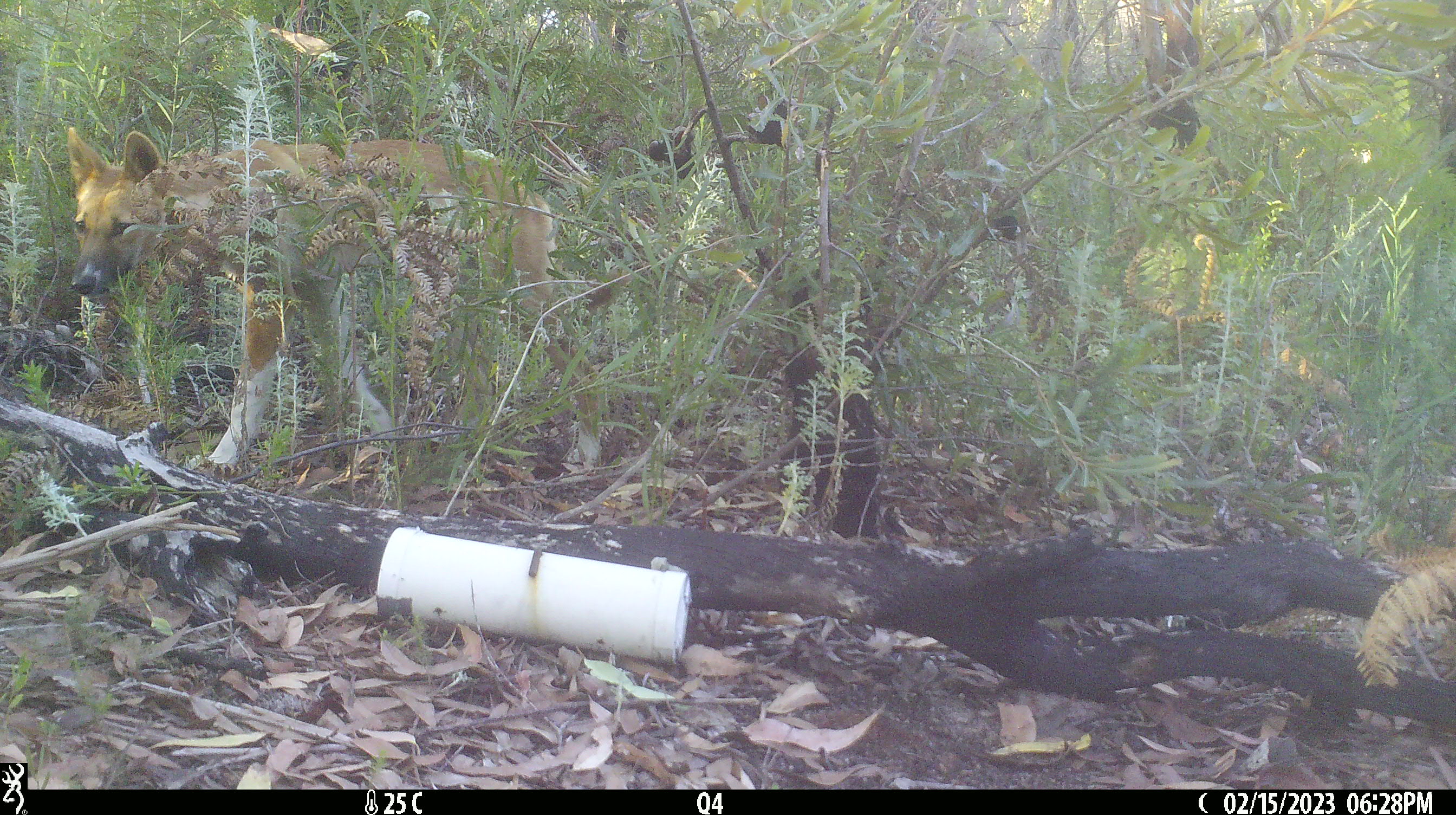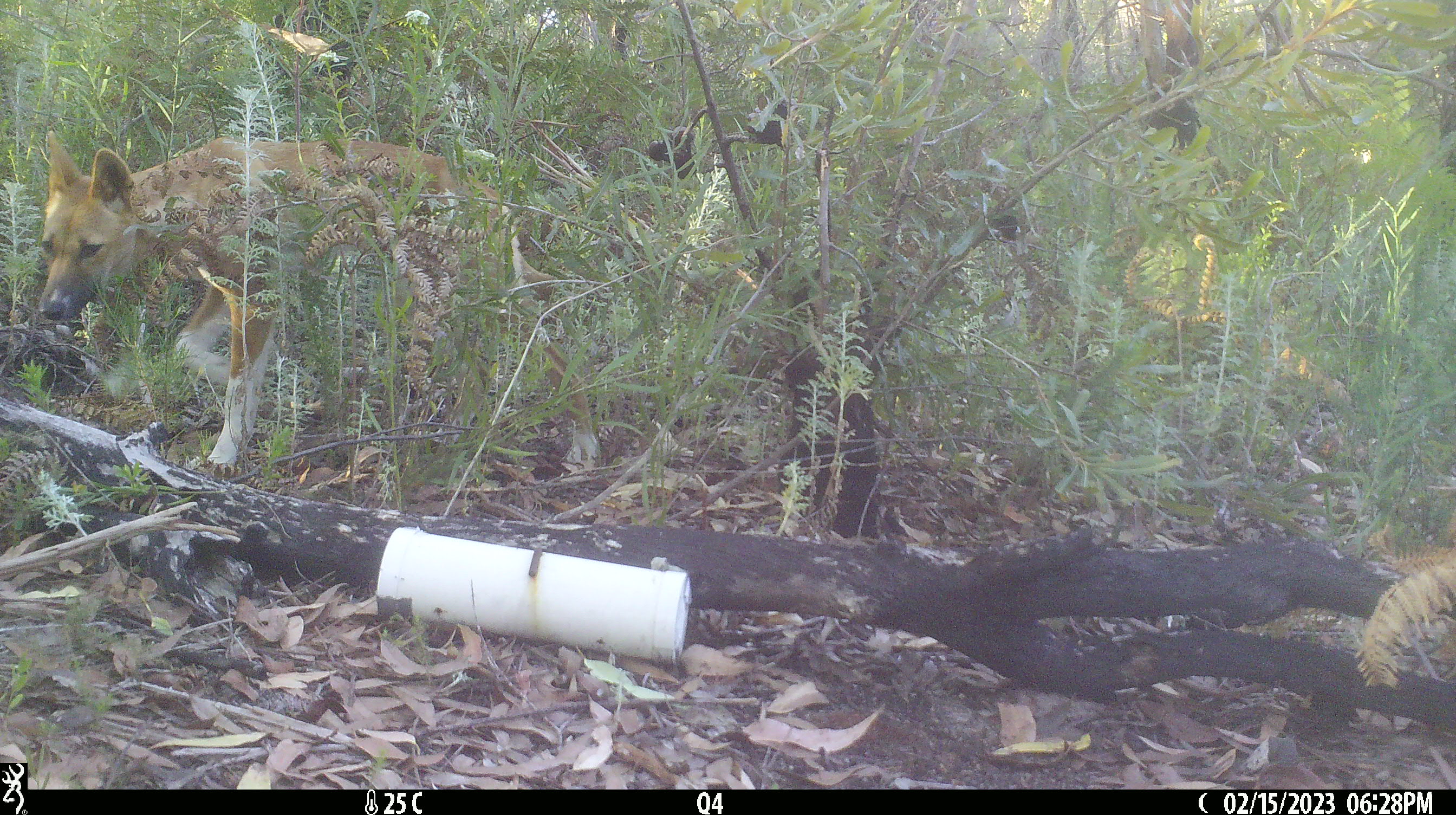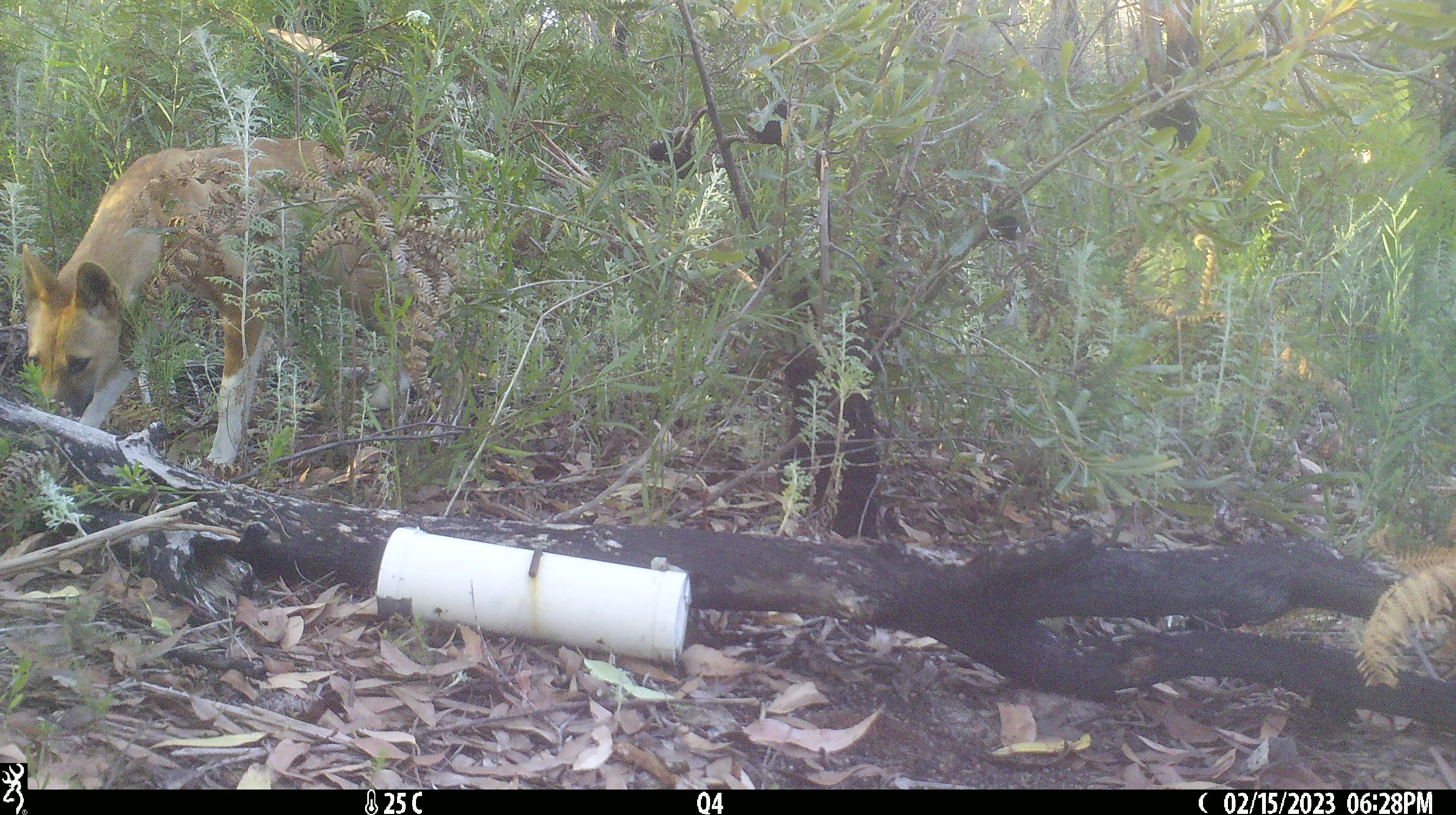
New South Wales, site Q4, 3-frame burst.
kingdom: Animalia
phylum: Chordata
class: Mammalia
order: Carnivora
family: Canidae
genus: Canis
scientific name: Canis familiaris dingo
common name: dingo